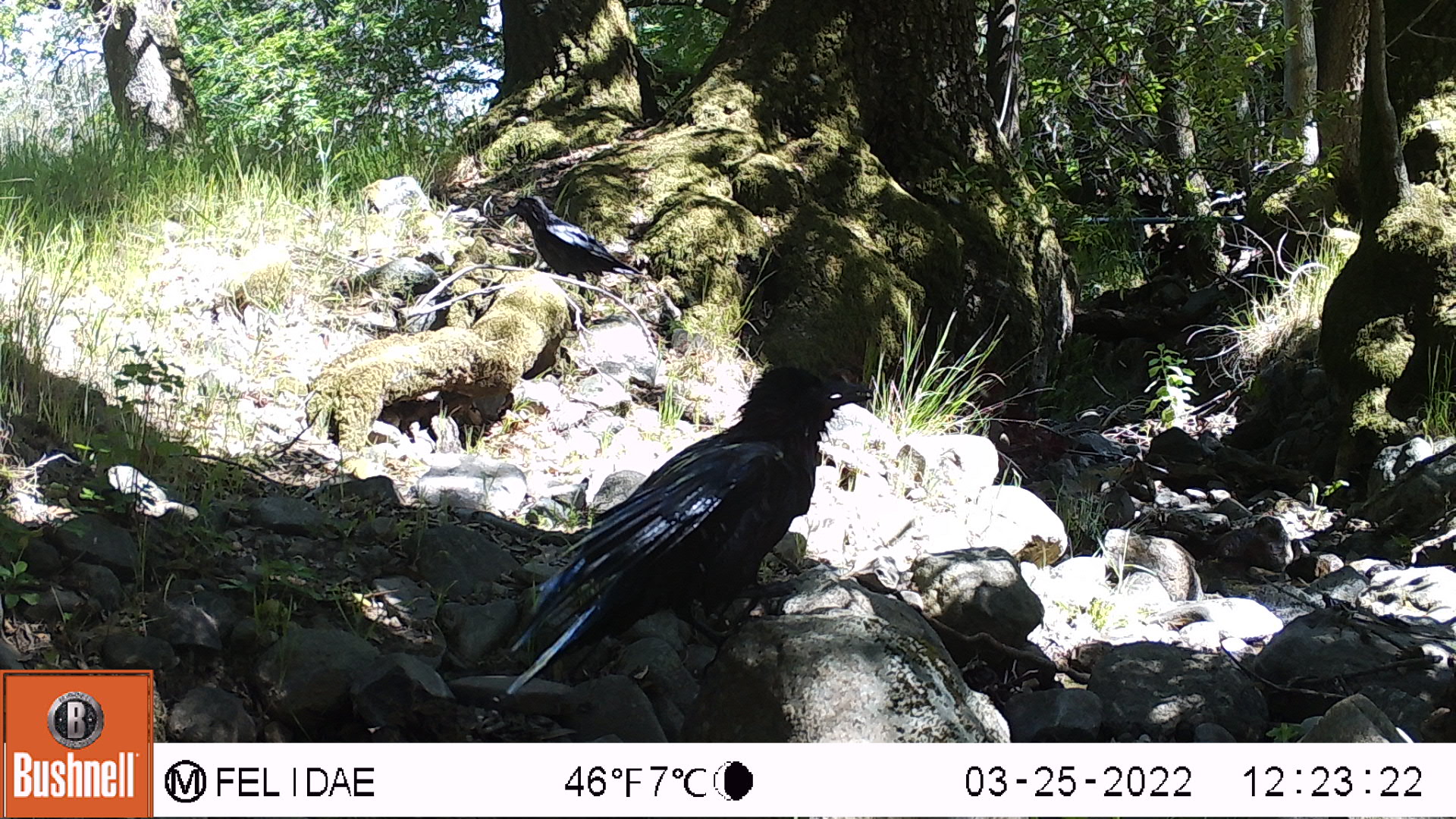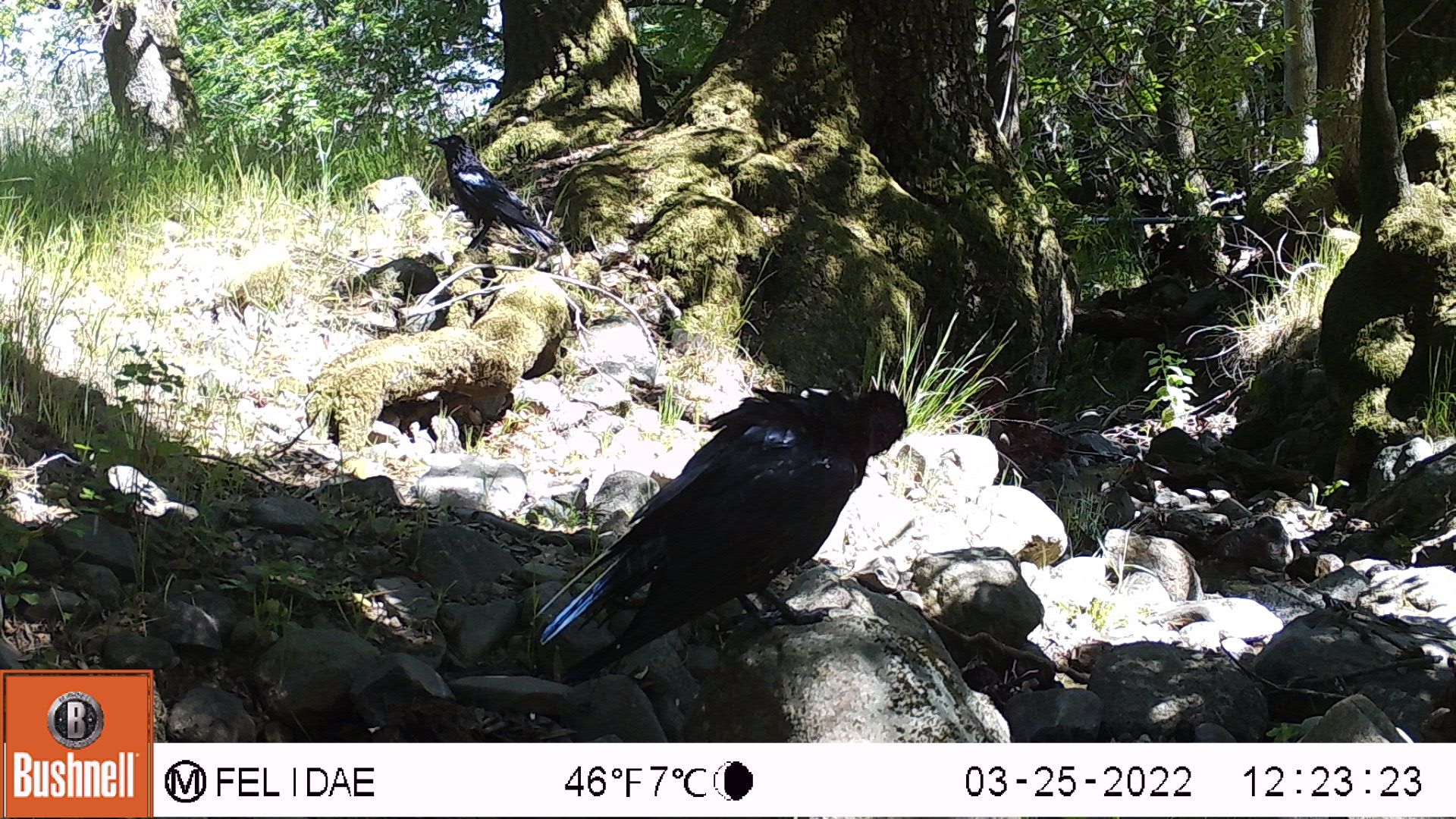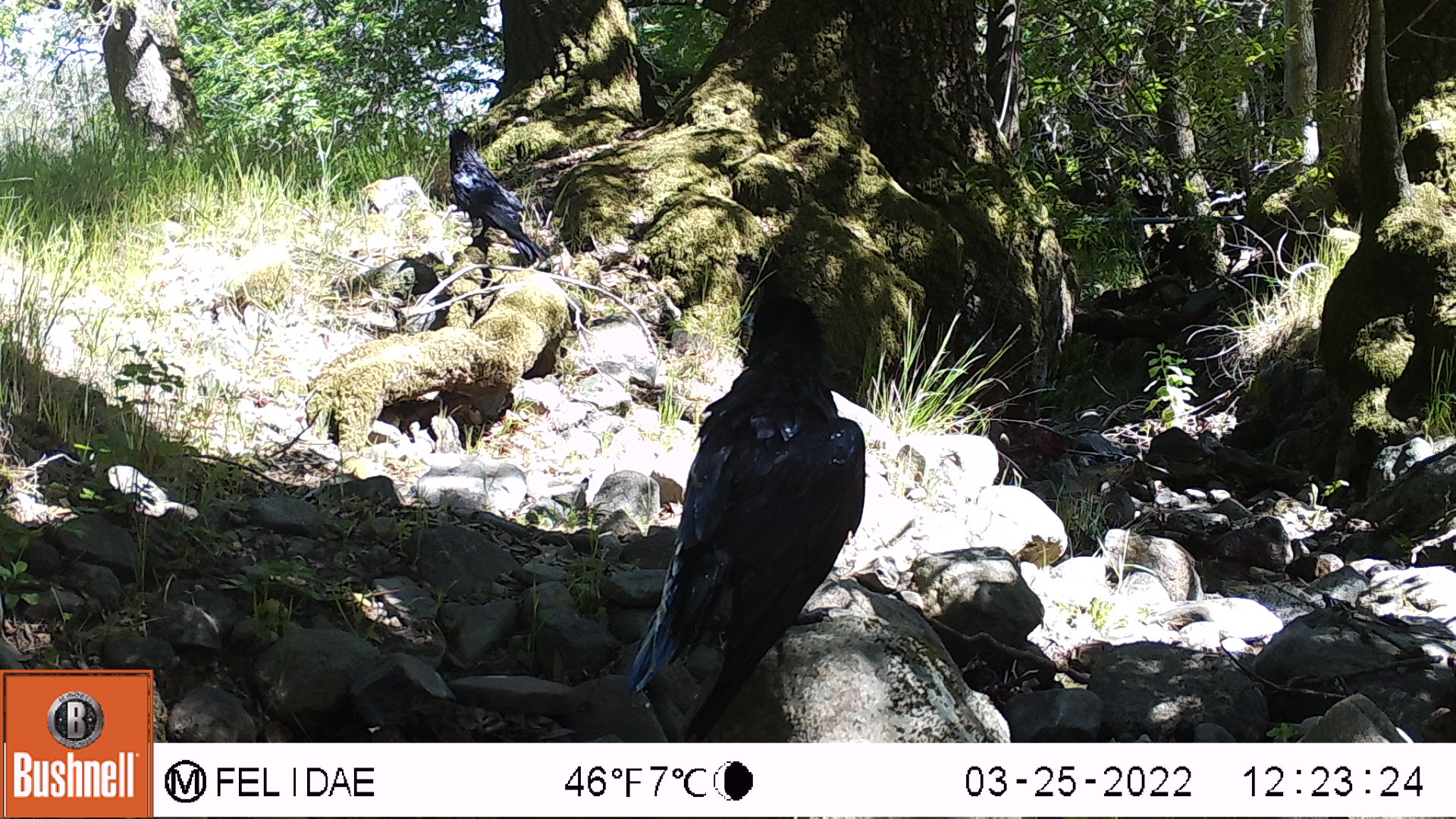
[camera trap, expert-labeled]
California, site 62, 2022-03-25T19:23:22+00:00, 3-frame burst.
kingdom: Animalia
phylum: Chordata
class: Aves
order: Passeriformes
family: Corvidae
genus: Corvus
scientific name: Corvus corax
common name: common raven